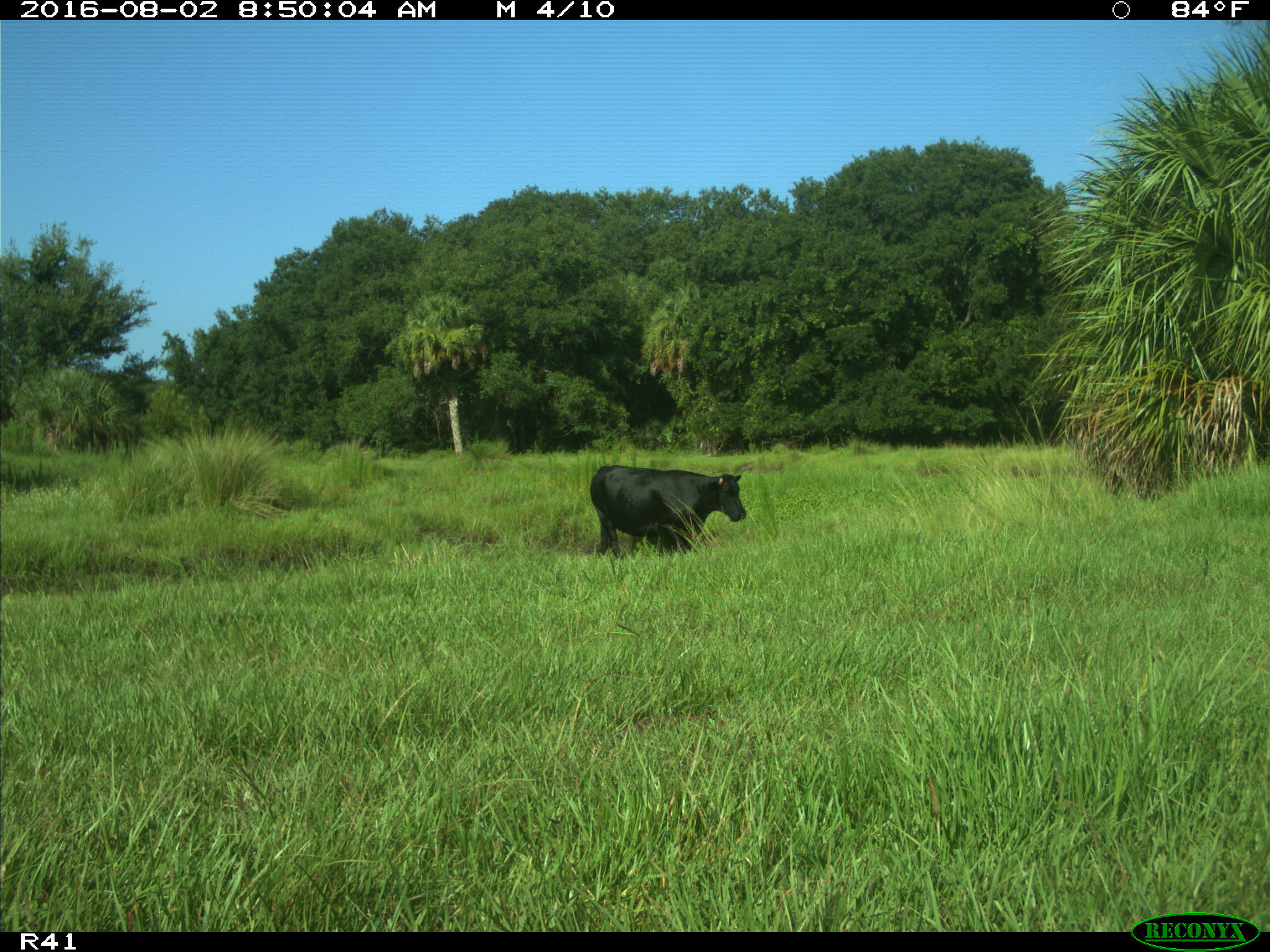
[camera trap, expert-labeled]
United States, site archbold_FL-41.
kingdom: Animalia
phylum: Chordata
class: Mammalia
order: Artiodactyla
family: Bovidae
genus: Bos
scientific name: Bos taurus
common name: domestic cow